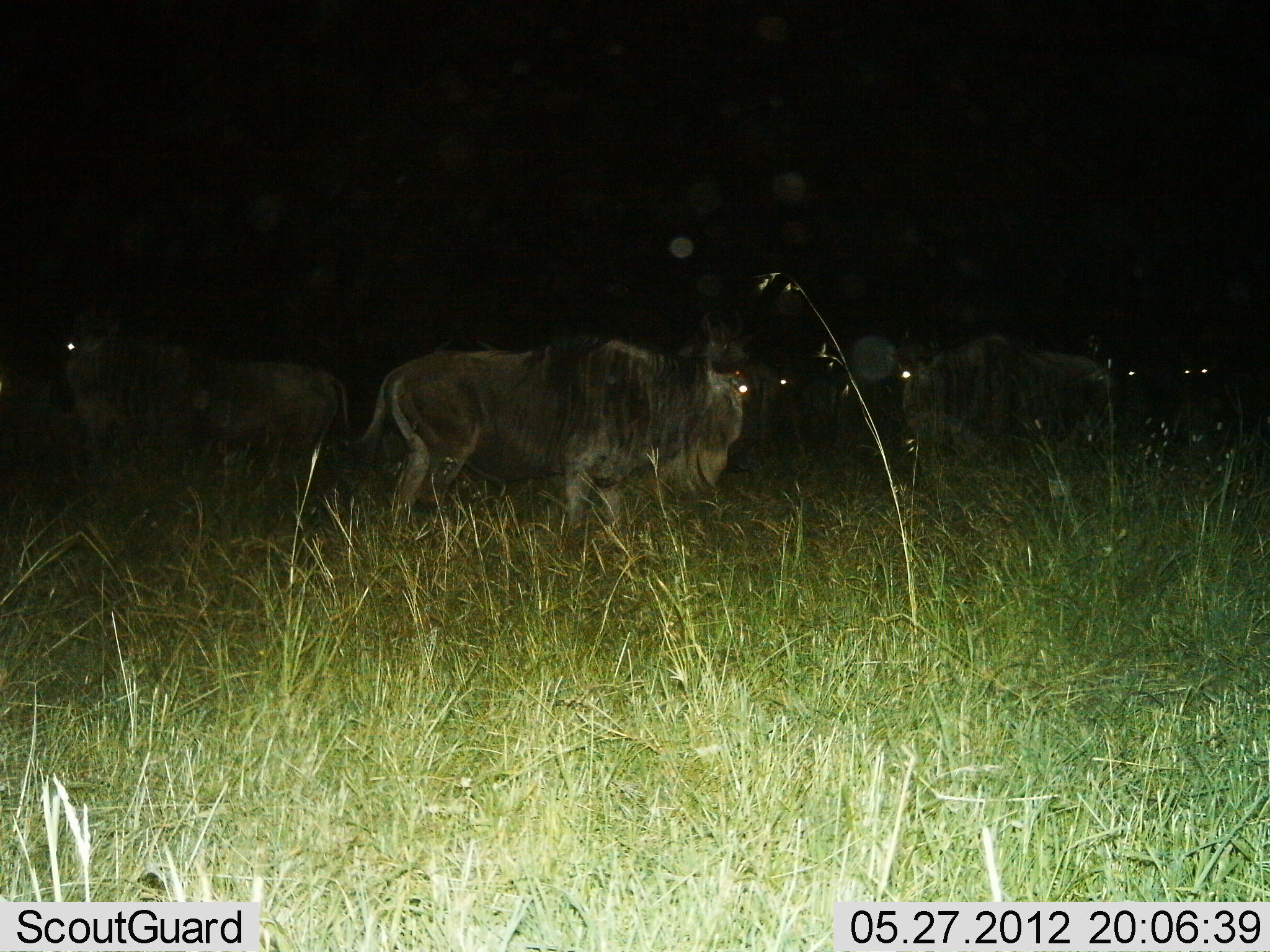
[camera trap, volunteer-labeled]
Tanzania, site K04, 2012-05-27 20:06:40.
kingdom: Animalia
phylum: Chordata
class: Mammalia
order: Artiodactyla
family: Bovidae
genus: Connochaetes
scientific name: Connochaetes taurinus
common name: blue wildebeest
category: wildebeest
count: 6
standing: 100%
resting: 0%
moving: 0%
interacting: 0%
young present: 0%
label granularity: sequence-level